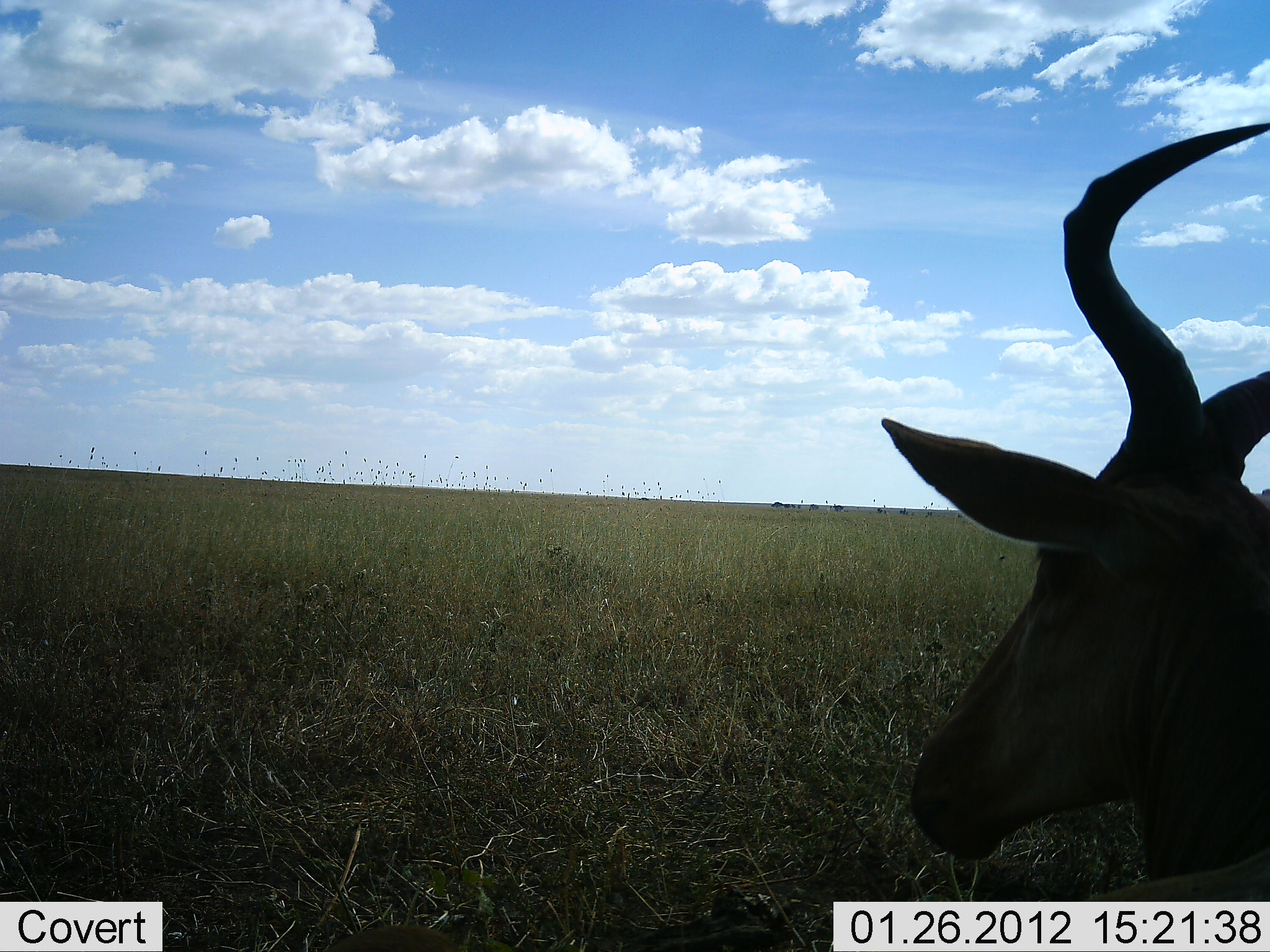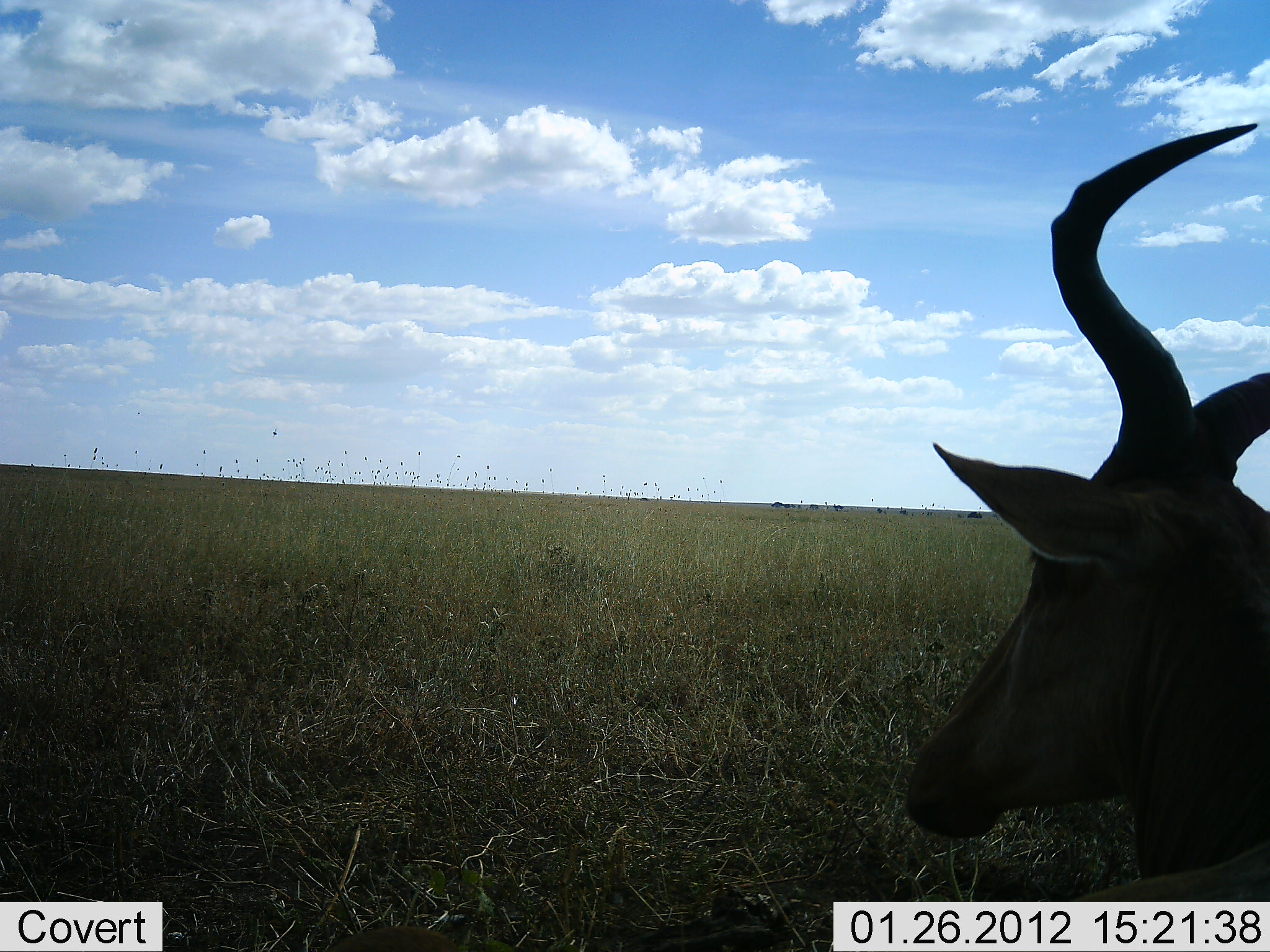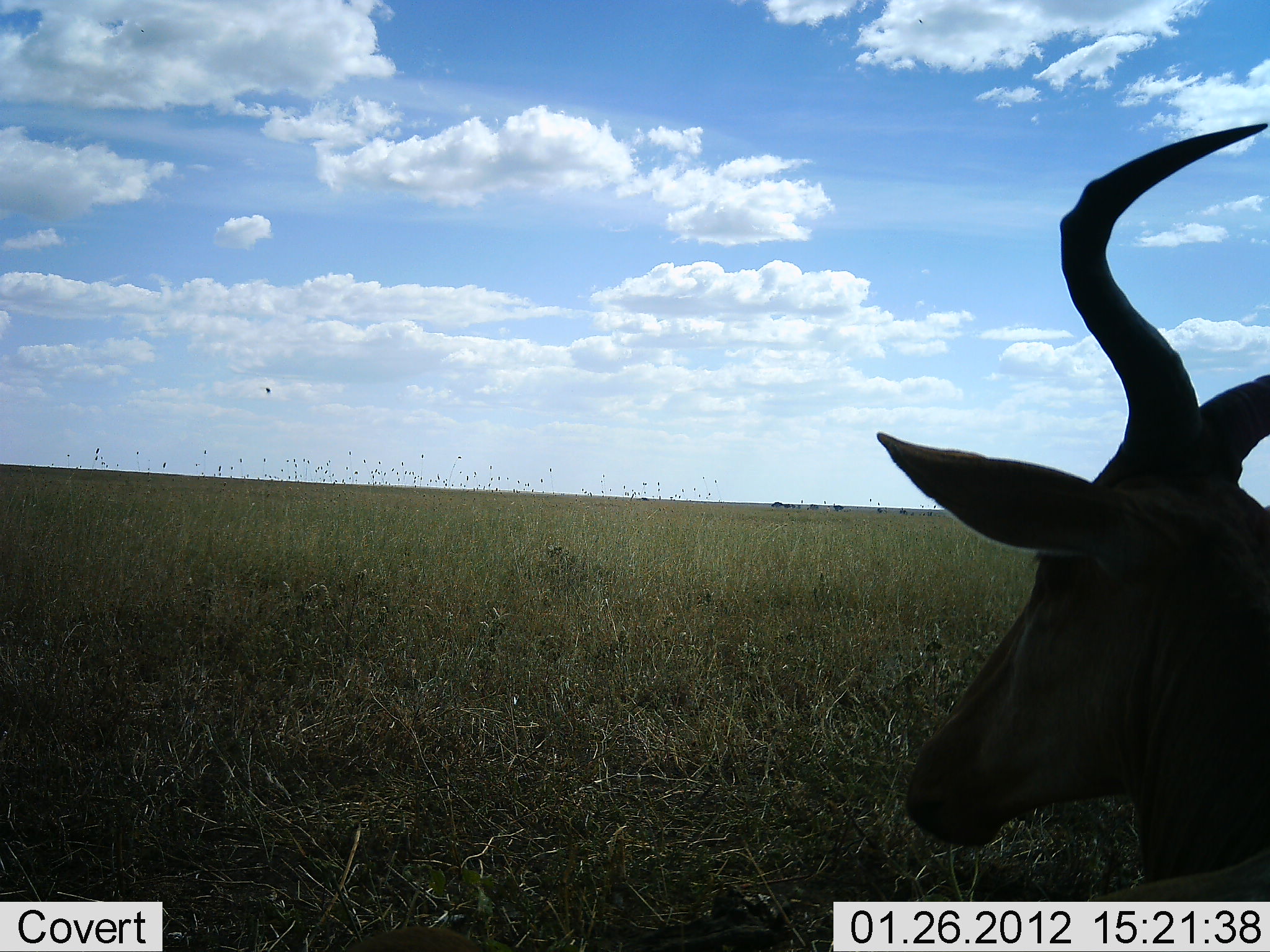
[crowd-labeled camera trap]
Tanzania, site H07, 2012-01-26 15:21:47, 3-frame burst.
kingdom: Animalia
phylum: Chordata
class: Mammalia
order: Artiodactyla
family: Bovidae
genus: Alcelaphus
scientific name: Alcelaphus buselaphus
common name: hartebeest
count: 1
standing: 53%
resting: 47%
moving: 0%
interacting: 0%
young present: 0%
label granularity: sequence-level